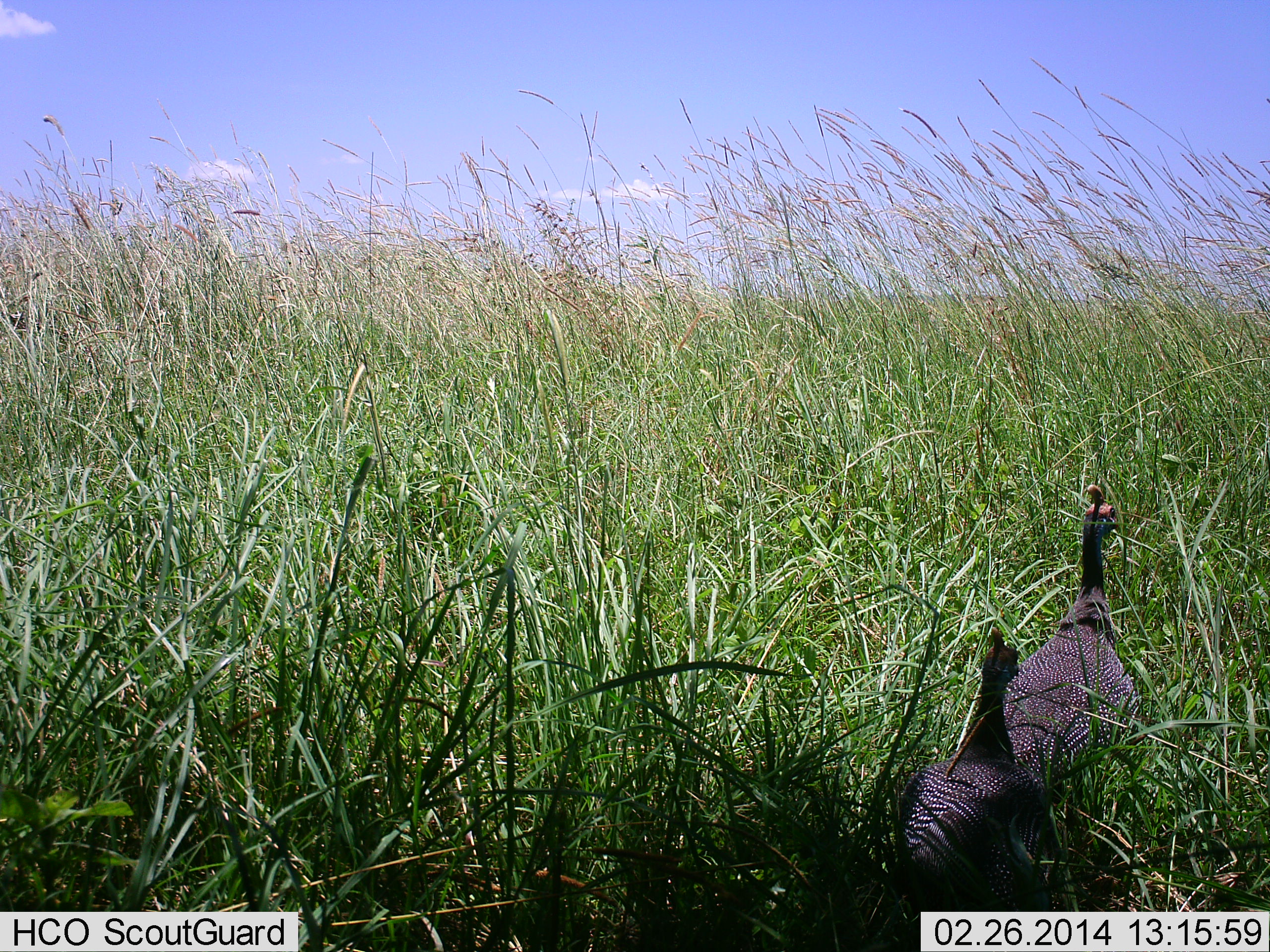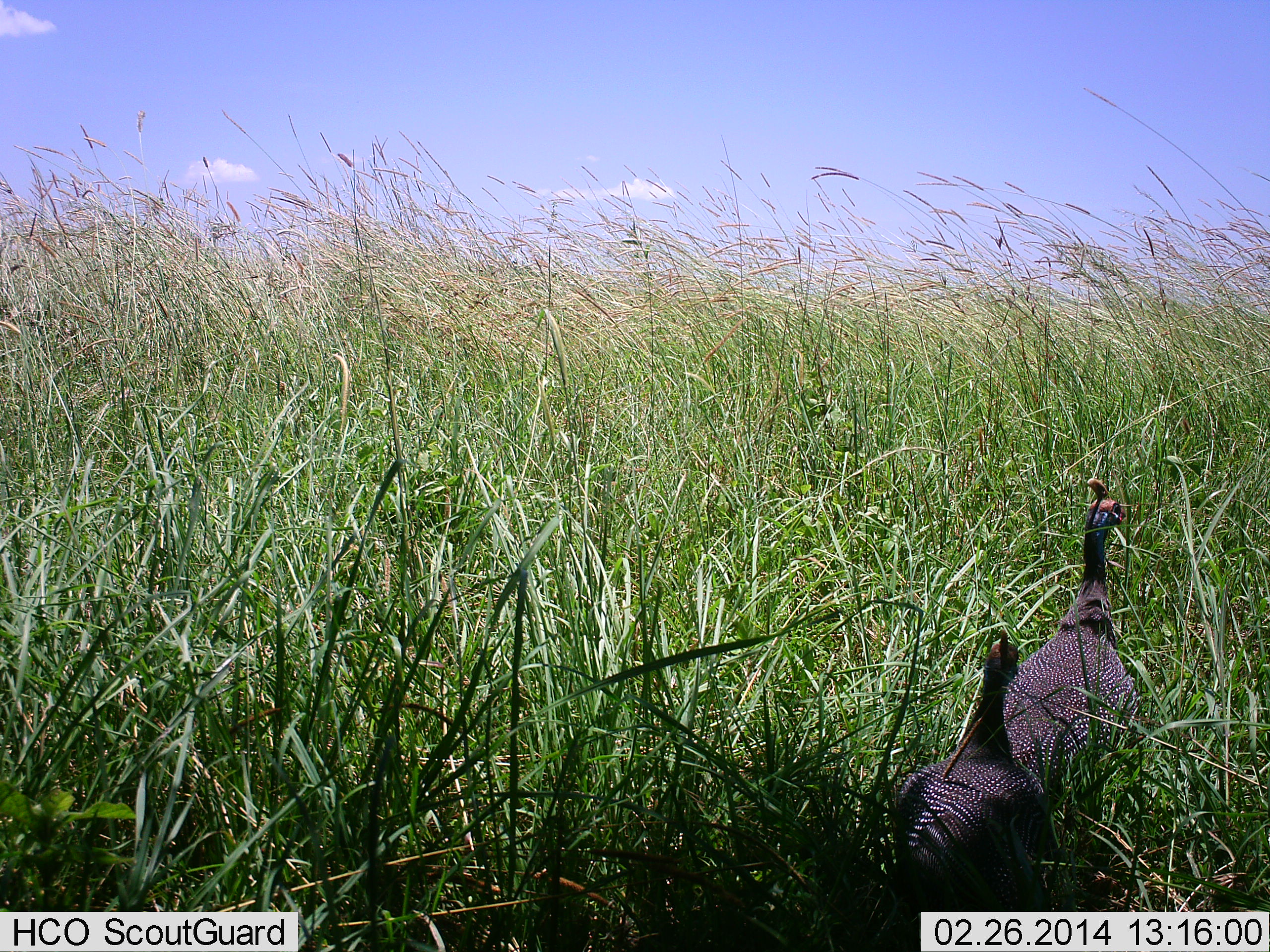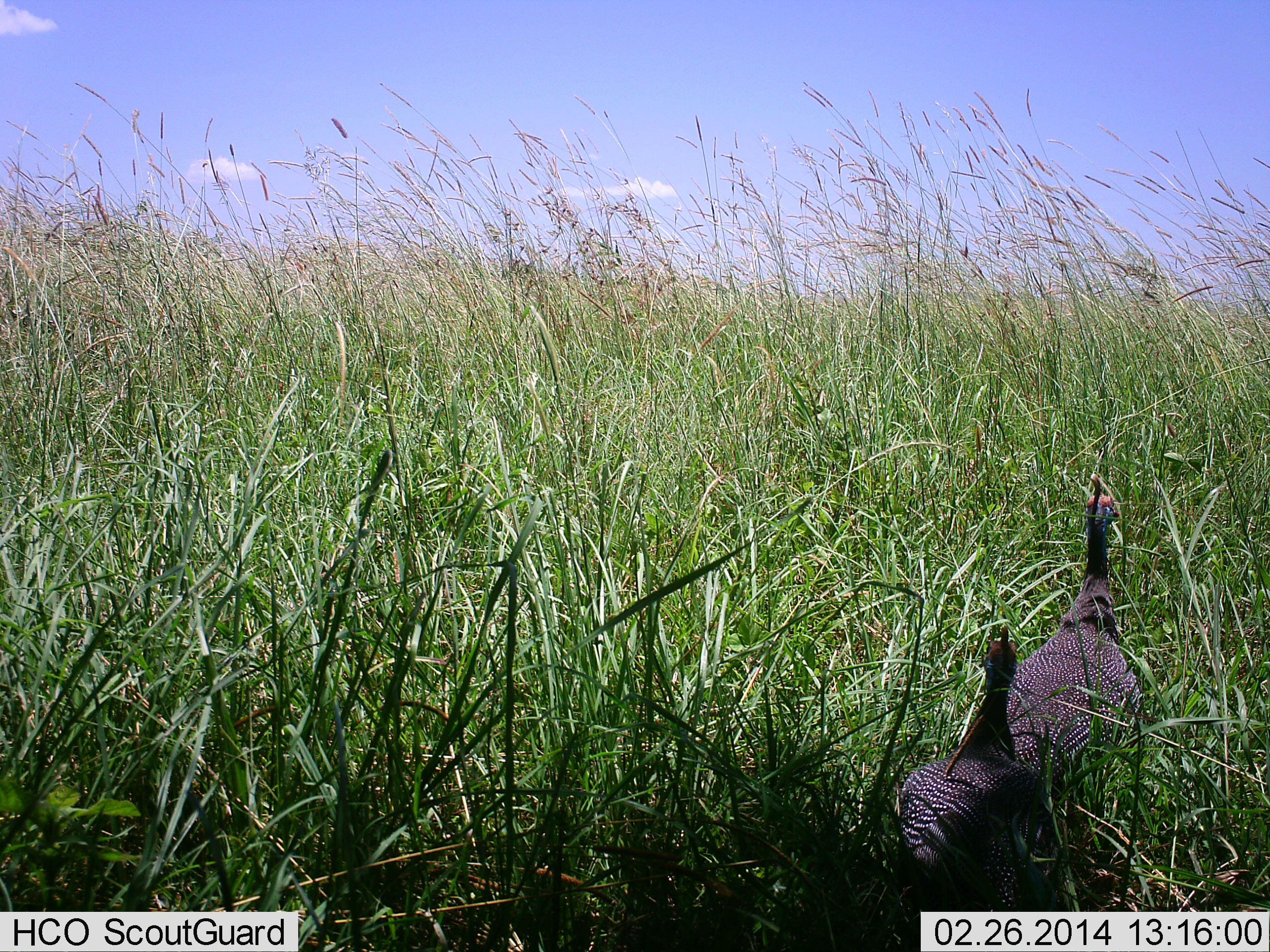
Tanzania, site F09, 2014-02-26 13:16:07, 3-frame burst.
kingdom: Animalia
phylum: Chordata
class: Aves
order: Galliformes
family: Numididae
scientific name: Numididae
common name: guinea fowl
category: guineafowl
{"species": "guineafowl (guinea fowl) (Numididae)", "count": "2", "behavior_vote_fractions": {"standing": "90%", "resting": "0%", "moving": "10%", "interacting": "0%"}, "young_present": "0%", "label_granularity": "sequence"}